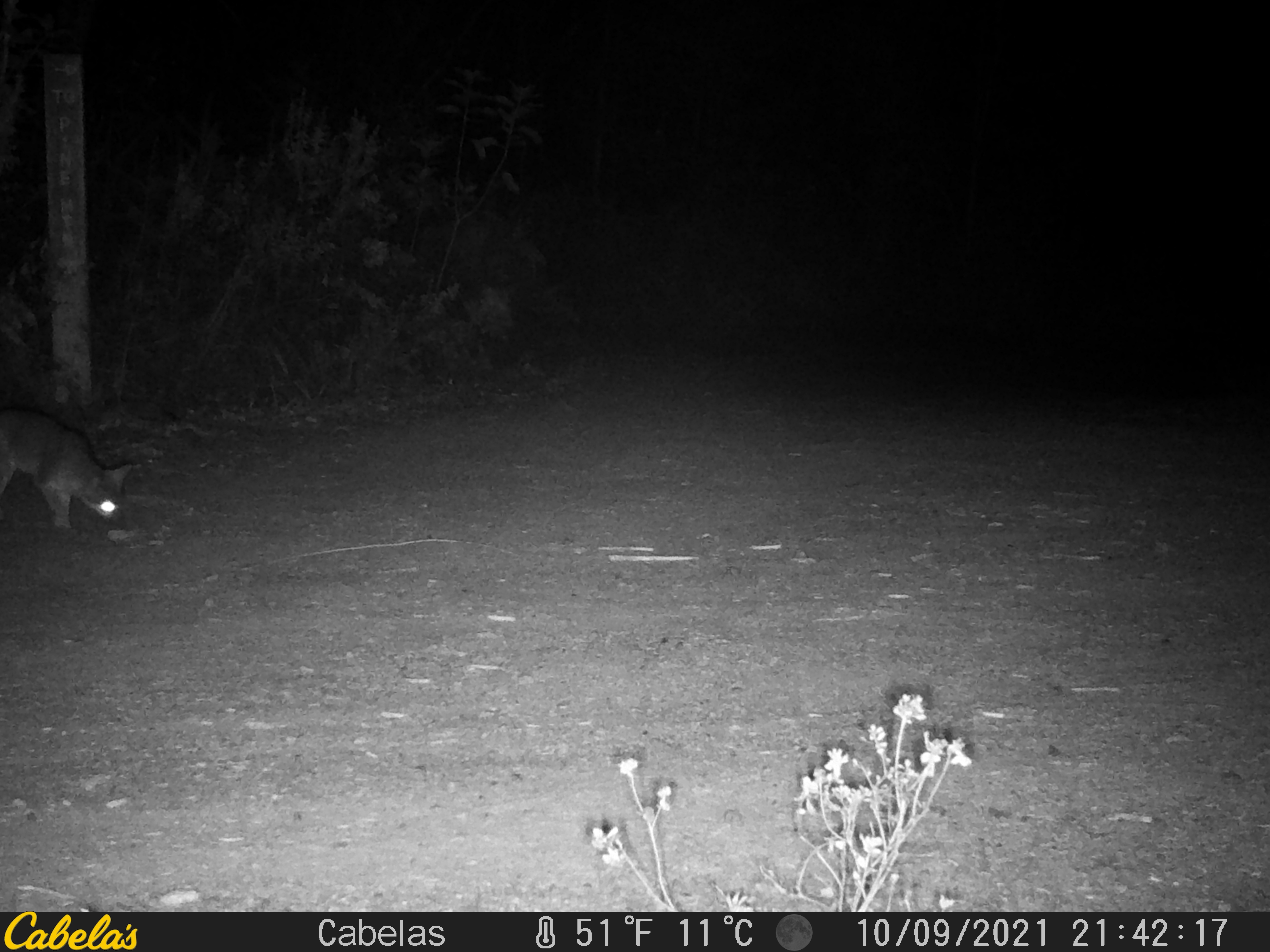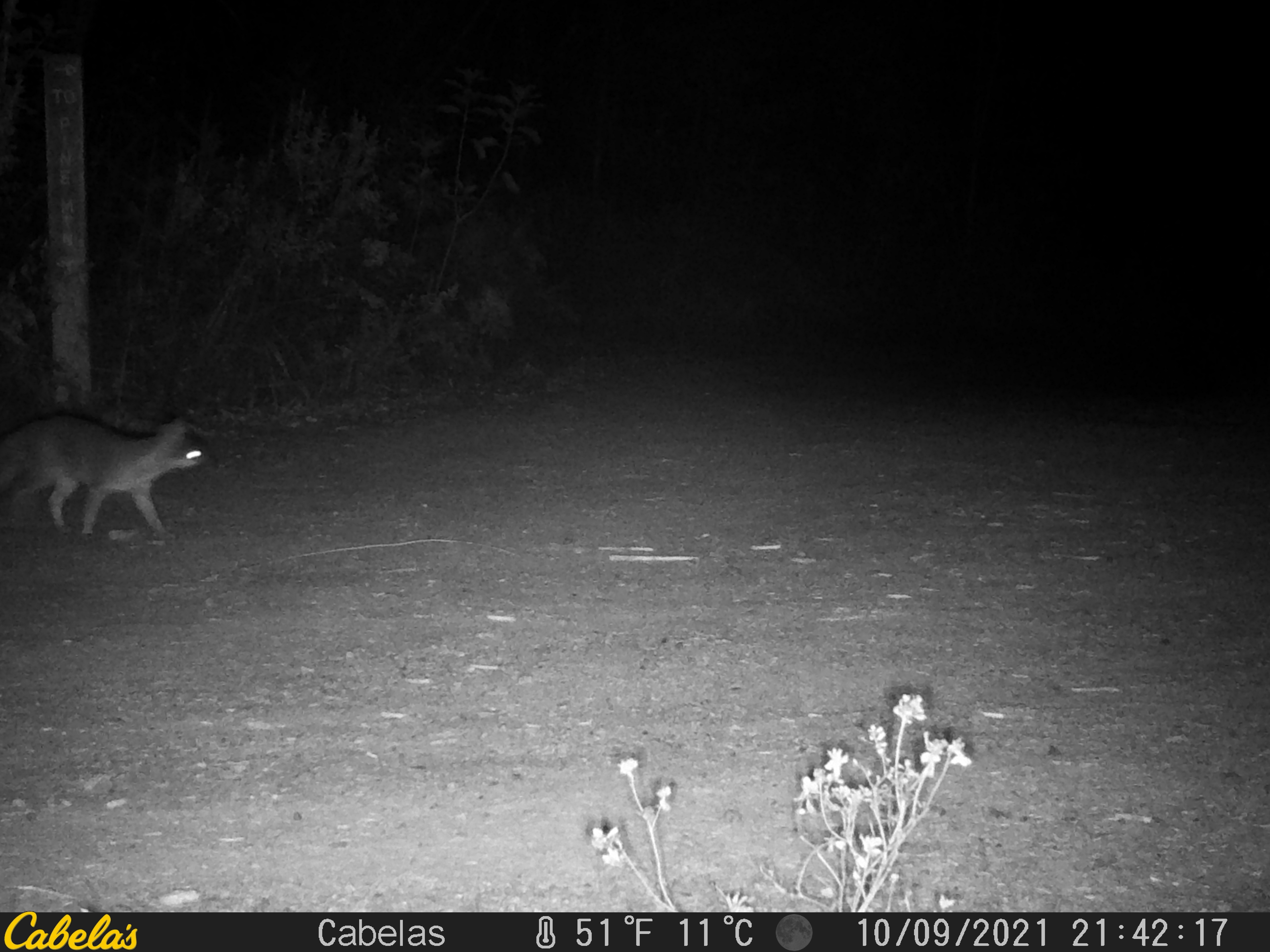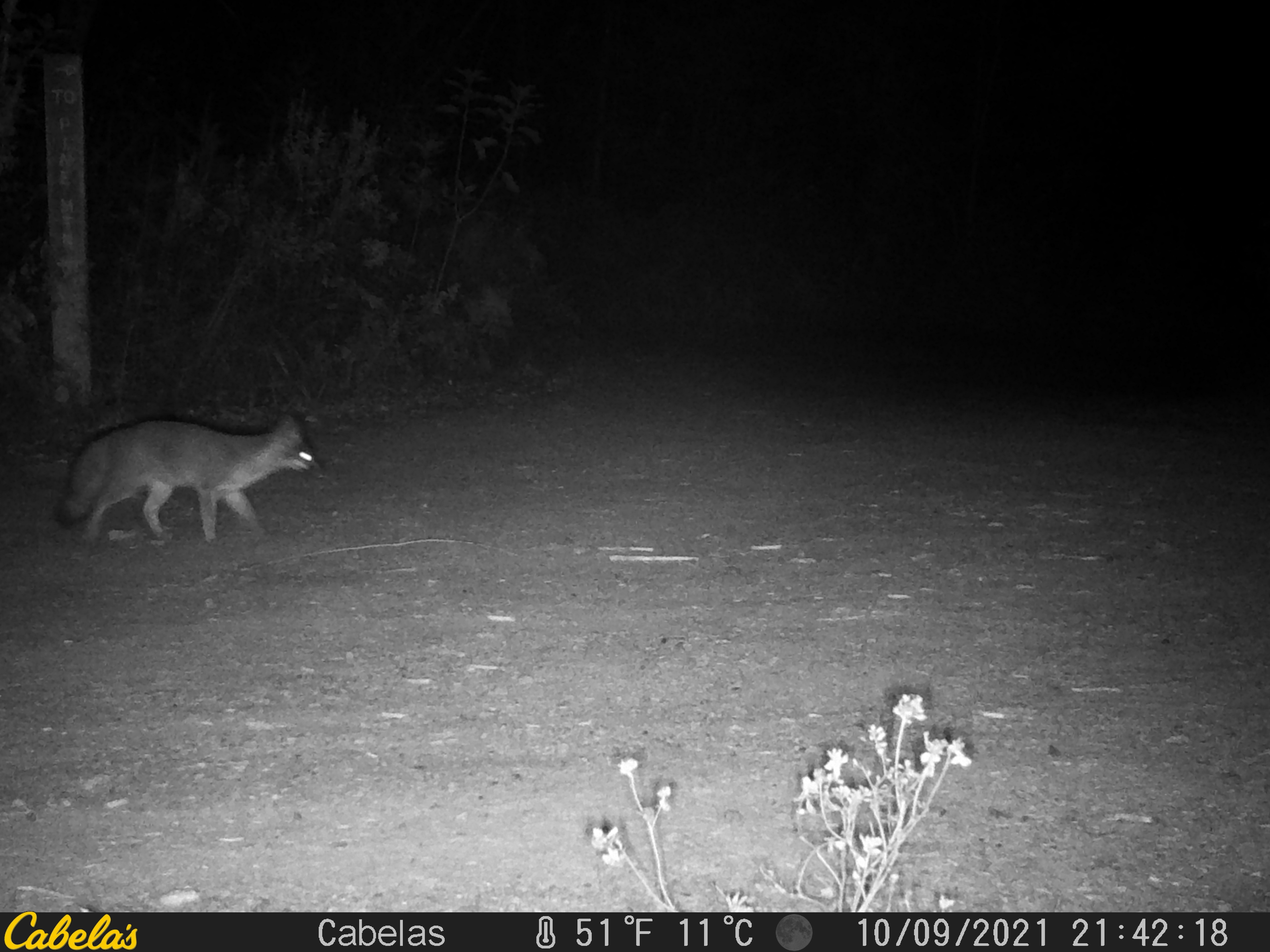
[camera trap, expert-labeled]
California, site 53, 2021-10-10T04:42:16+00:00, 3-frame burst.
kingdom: Animalia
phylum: Chordata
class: Mammalia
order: Carnivora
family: Canidae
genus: Urocyon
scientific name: Urocyon cinereoargenteus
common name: gray fox